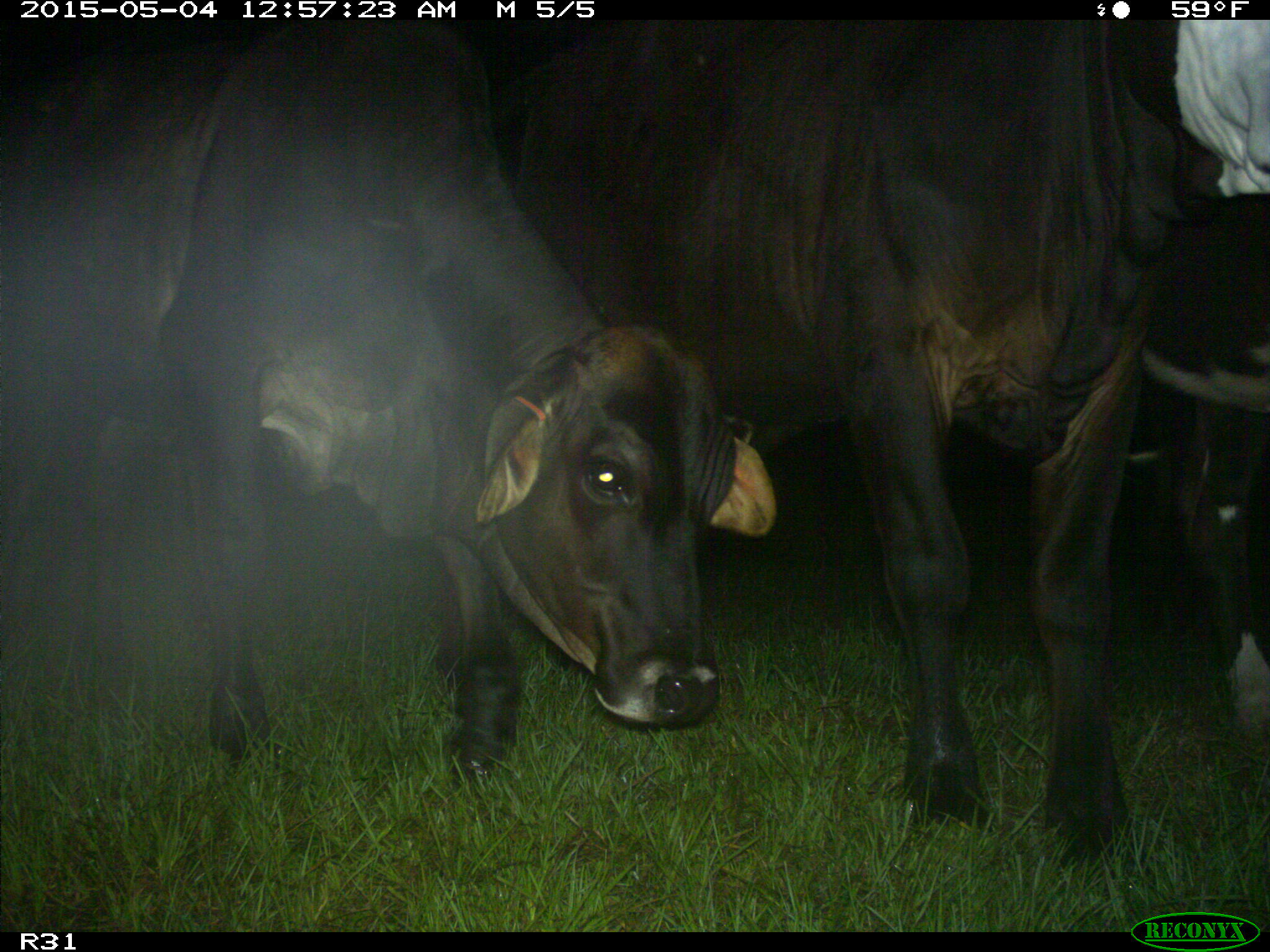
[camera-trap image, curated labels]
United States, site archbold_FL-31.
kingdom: Animalia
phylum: Chordata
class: Mammalia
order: Artiodactyla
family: Bovidae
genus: Bos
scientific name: Bos taurus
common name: domestic cow